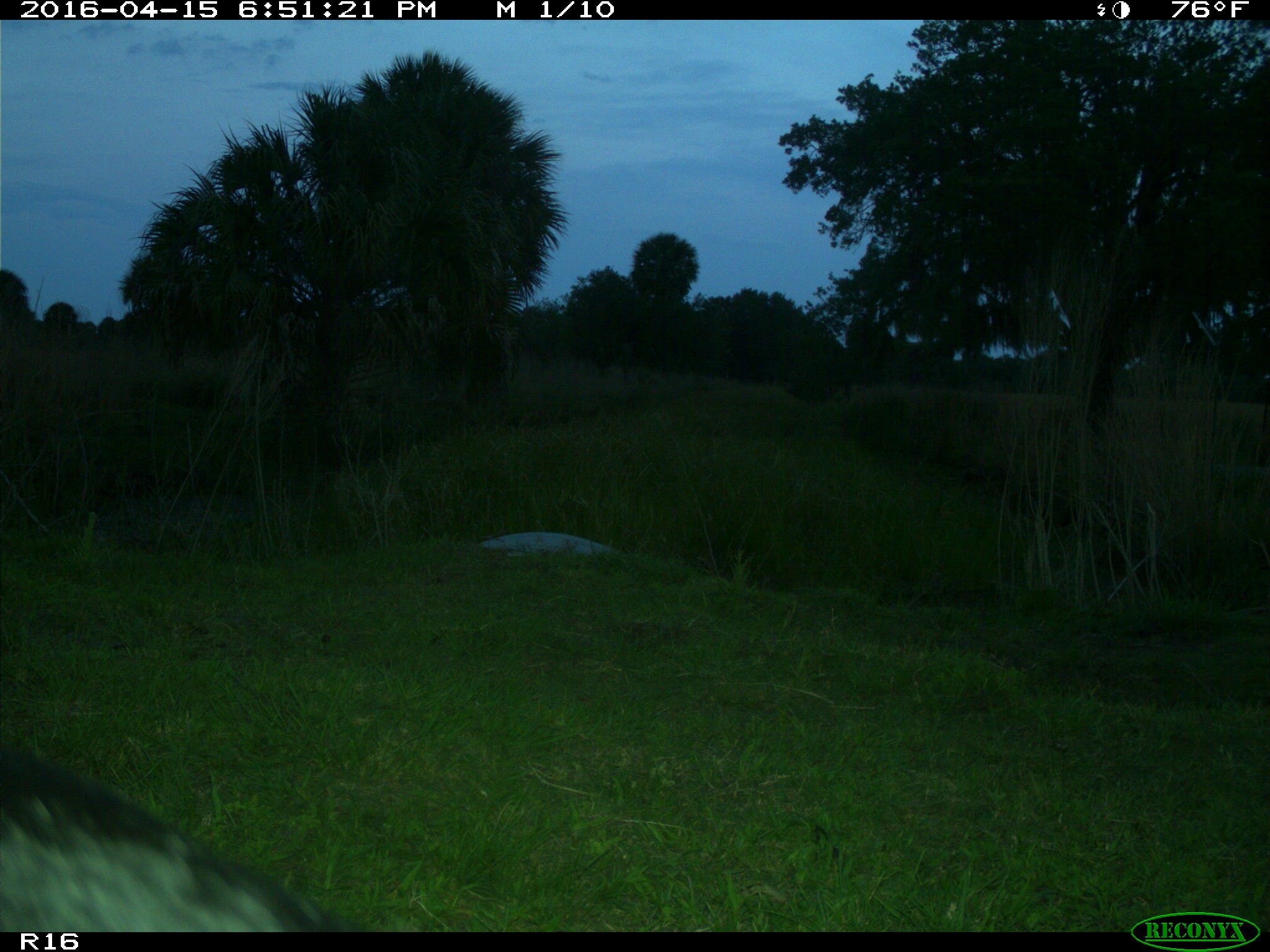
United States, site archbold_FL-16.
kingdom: Animalia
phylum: Chordata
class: Mammalia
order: Artiodactyla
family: Bovidae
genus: Bos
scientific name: Bos taurus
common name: domestic cow